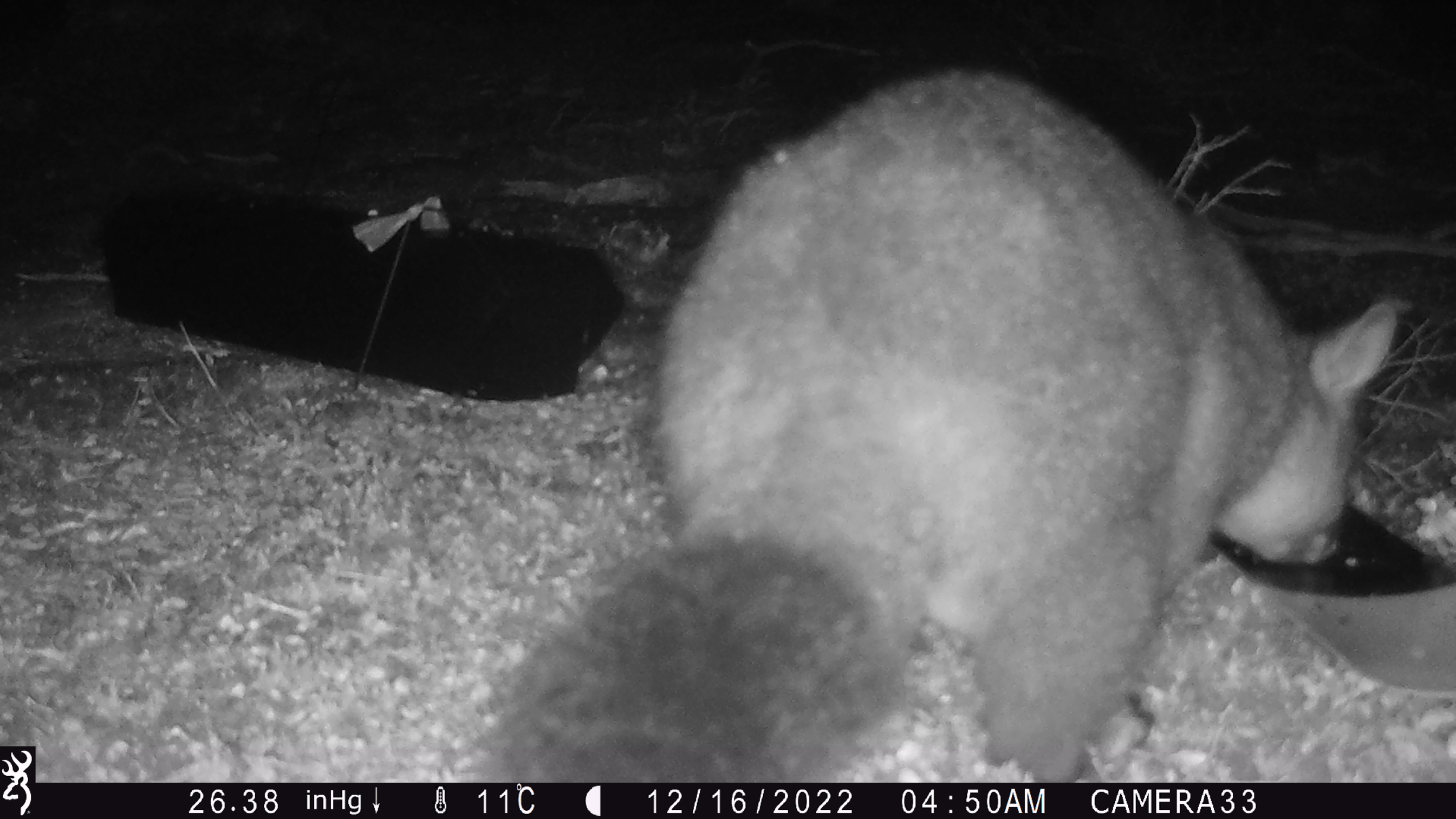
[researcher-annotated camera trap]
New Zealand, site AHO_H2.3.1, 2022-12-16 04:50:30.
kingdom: Animalia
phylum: Chordata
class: Mammalia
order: Diprotodontia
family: Phalangeridae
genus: Trichosurus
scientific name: Trichosurus vulpecula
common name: common brushtail possum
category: possum